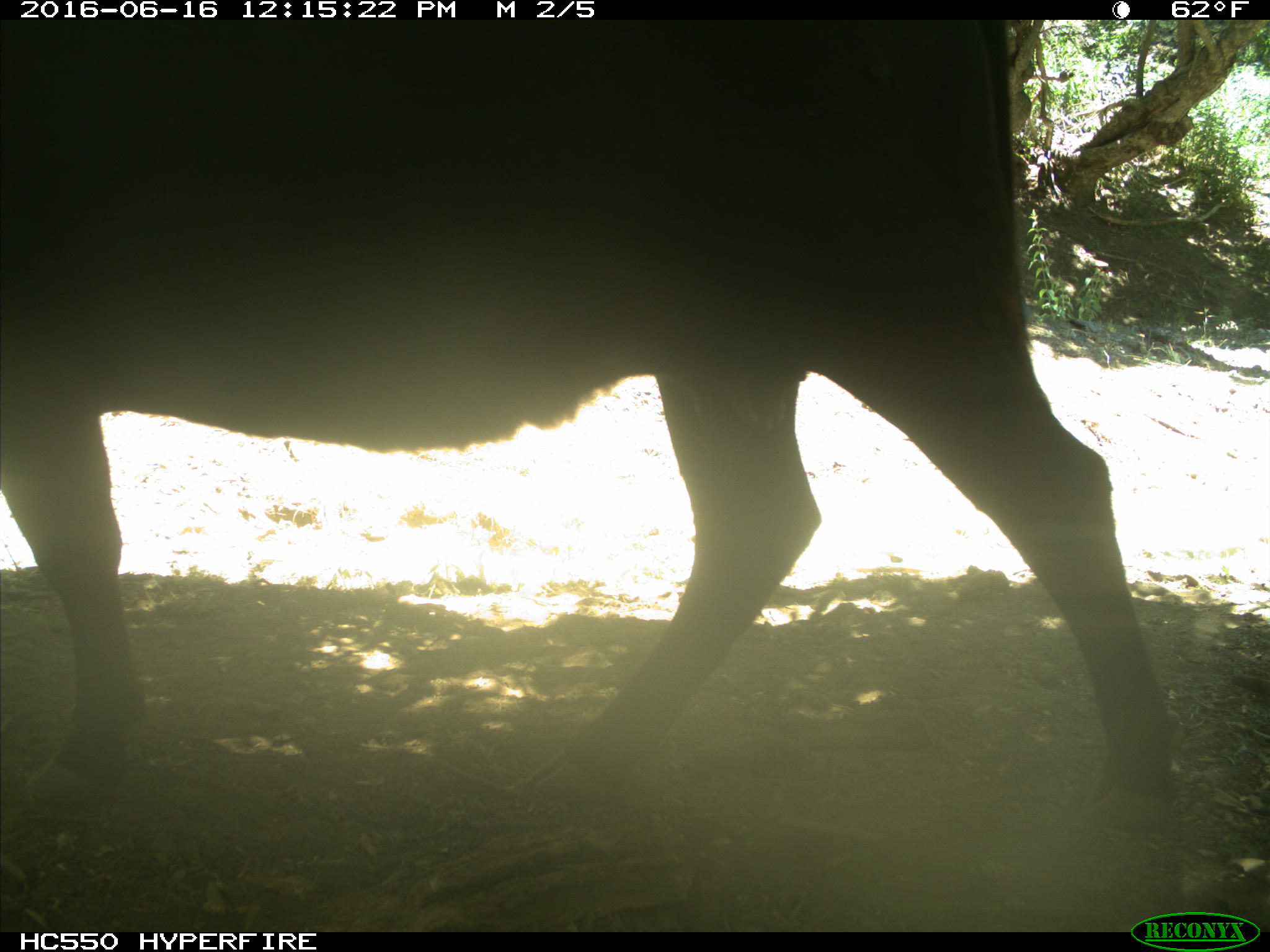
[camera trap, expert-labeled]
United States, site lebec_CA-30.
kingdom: Animalia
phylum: Chordata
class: Mammalia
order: Artiodactyla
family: Bovidae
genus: Bos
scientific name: Bos taurus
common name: domestic cow